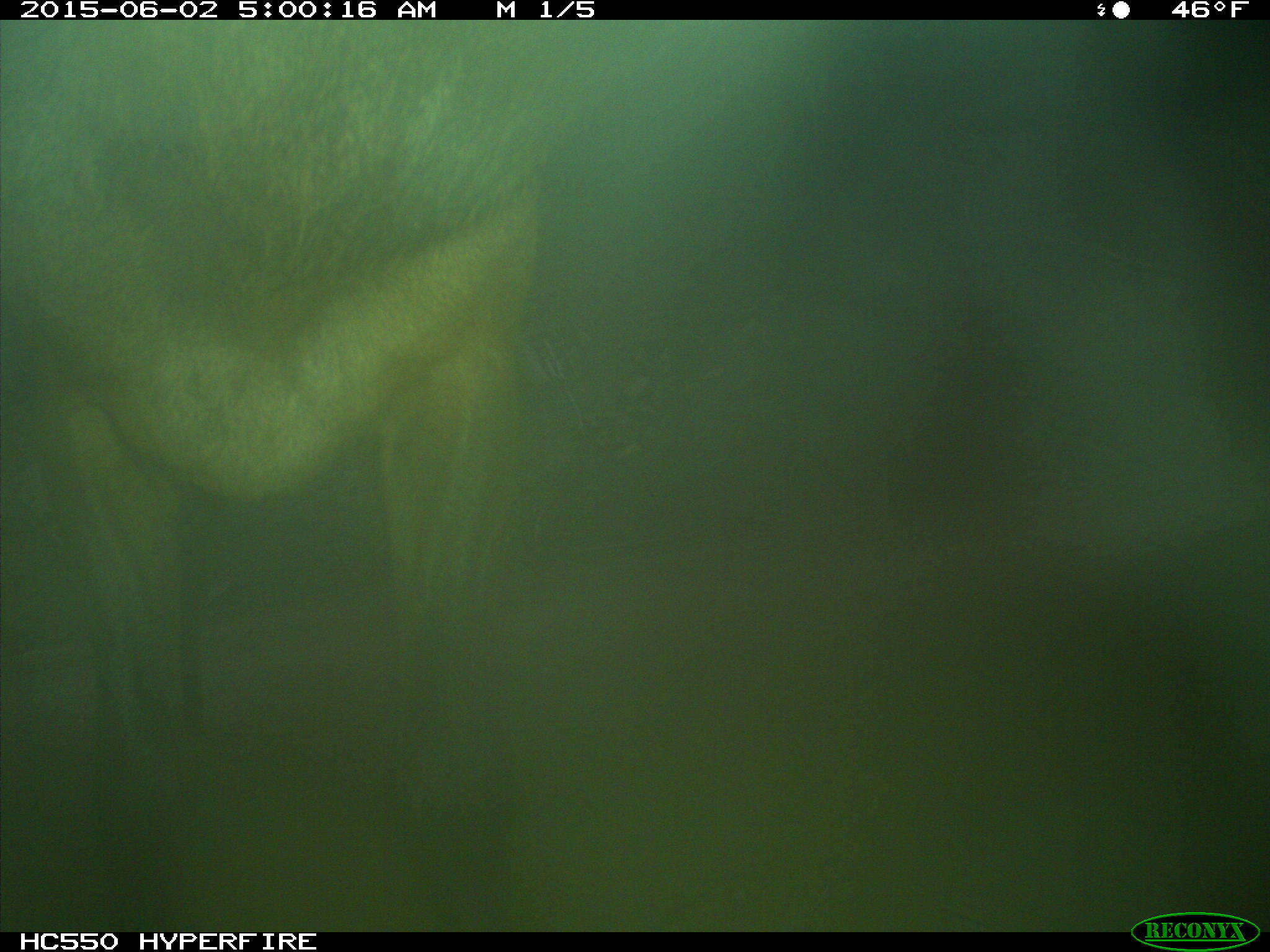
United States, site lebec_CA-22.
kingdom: Animalia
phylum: Chordata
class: Mammalia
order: Artiodactyla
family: Cervidae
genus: Cervus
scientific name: Cervus canadensis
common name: elk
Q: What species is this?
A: Cervus canadensis (elk).